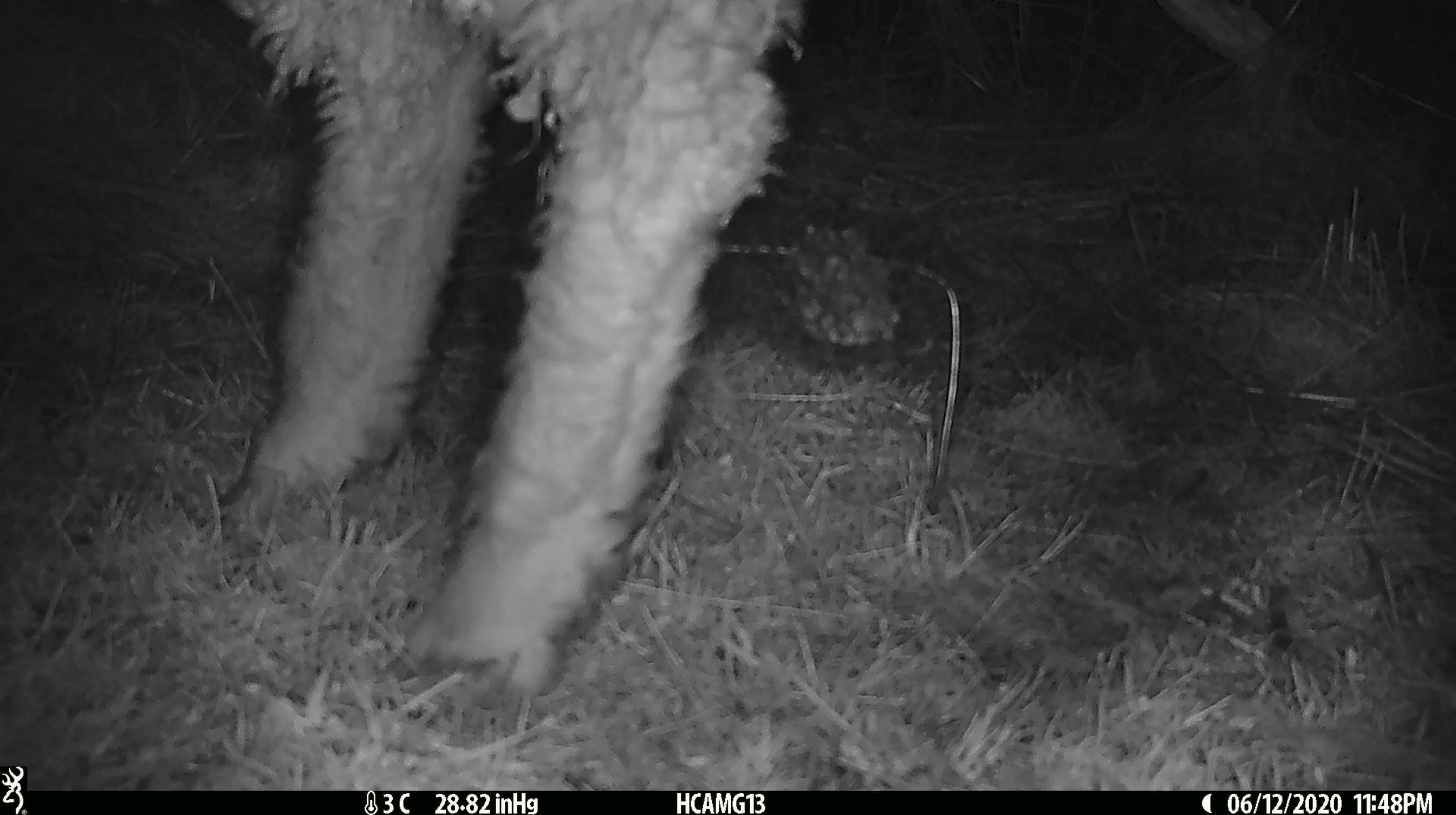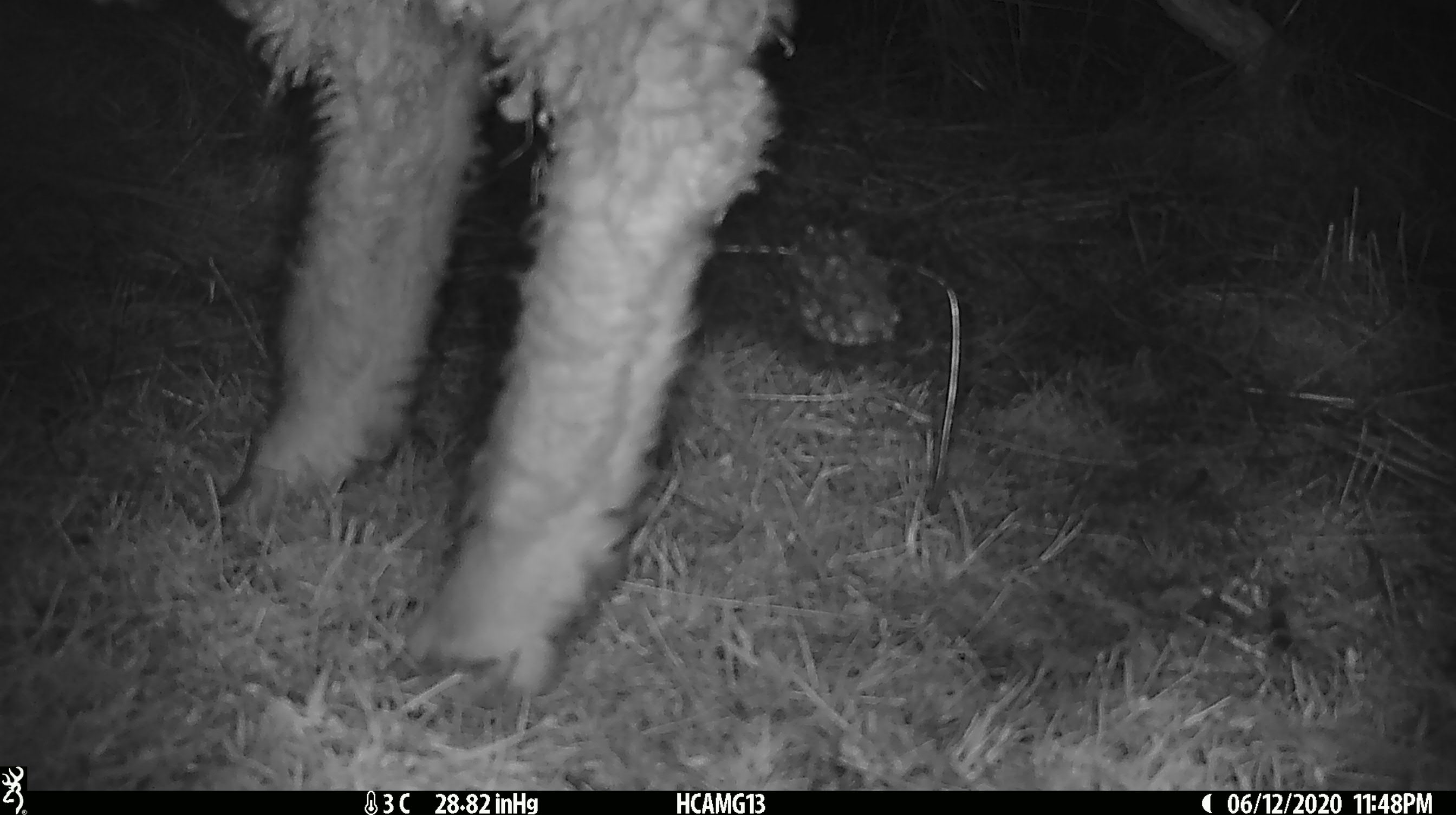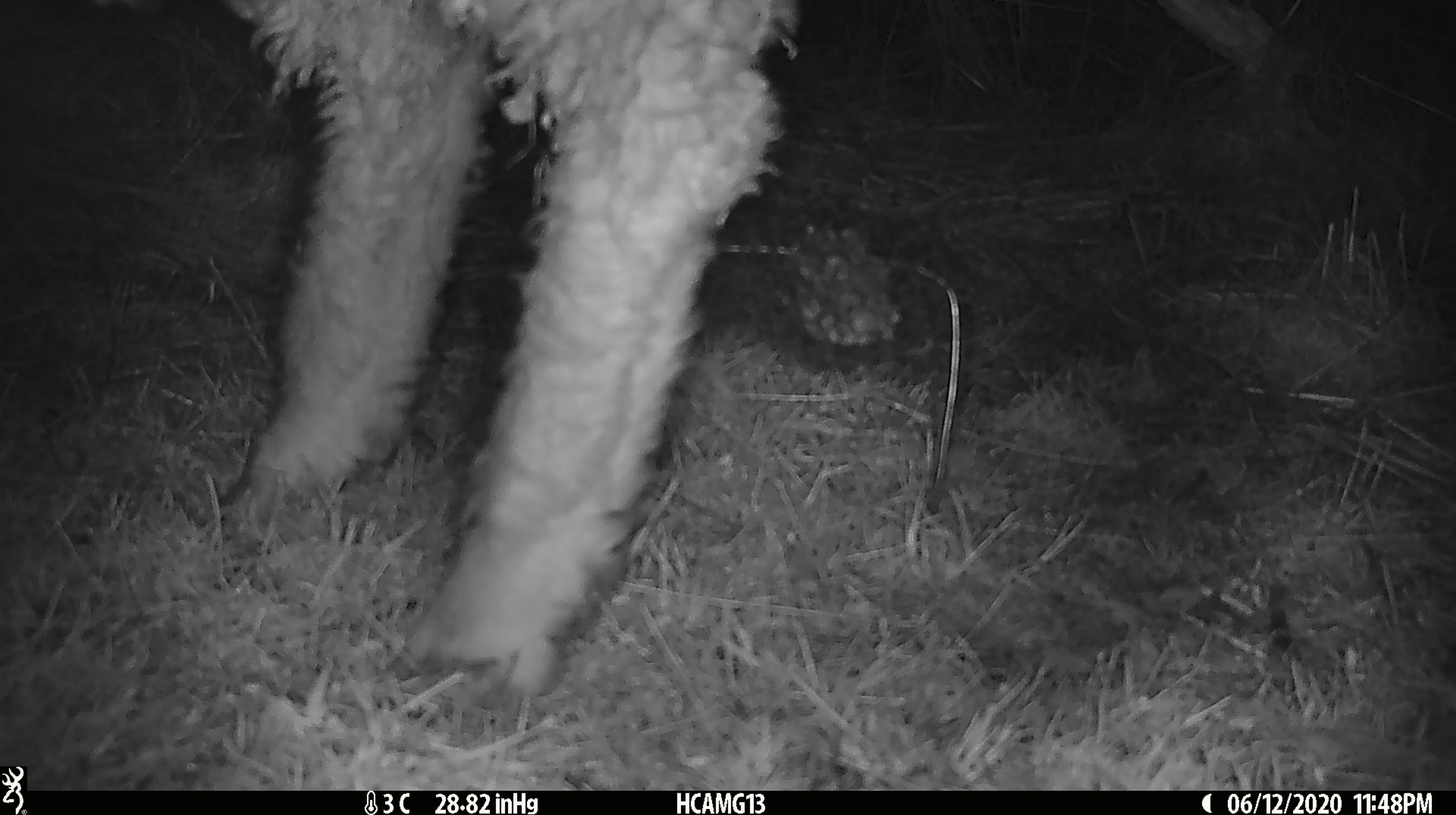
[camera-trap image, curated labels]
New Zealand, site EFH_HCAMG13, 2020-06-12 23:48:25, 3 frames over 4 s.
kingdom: Animalia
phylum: Chordata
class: Mammalia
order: Artiodactyla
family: Bovidae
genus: Ovis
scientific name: Ovis aries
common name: domestic sheep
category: sheep